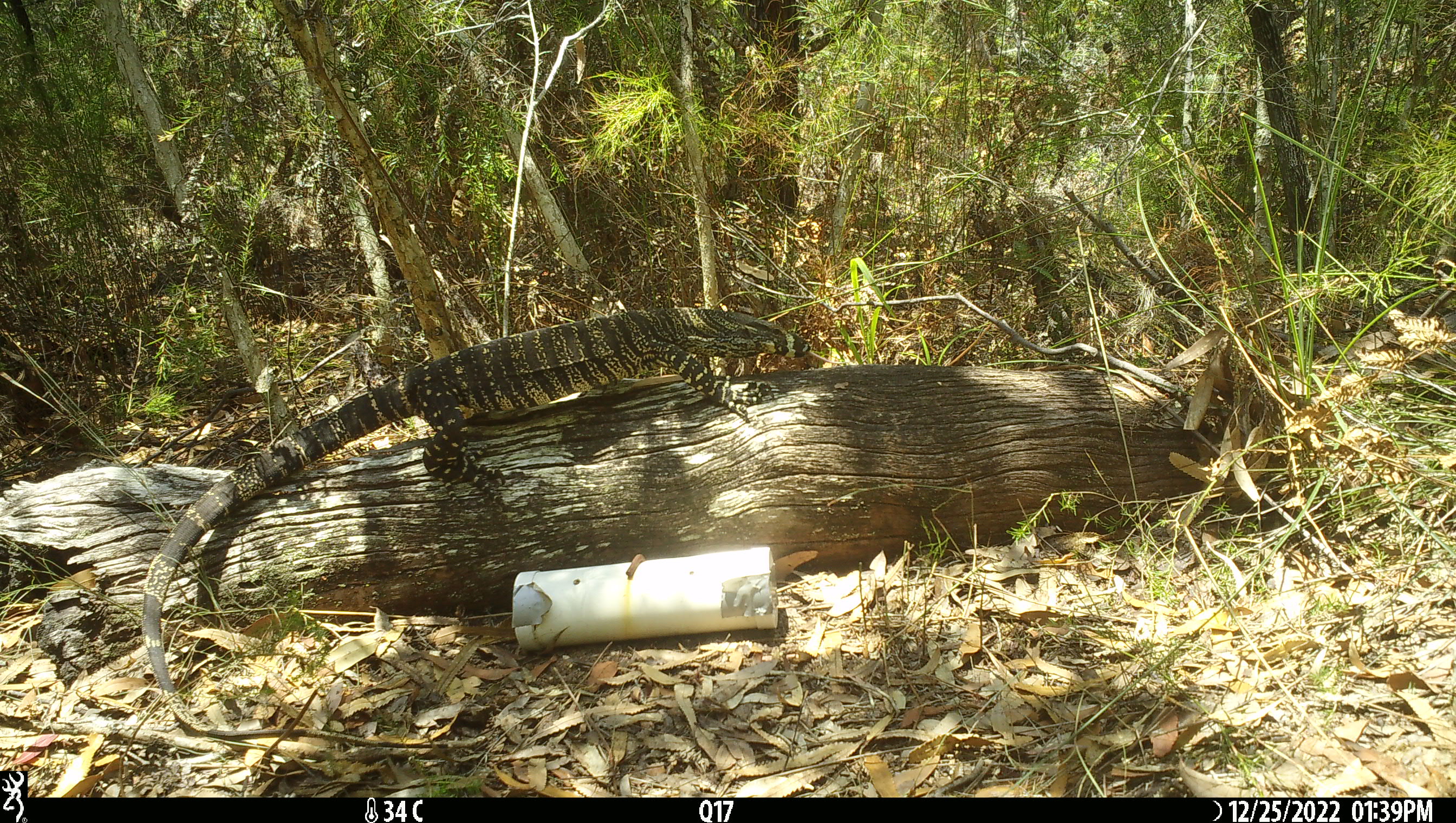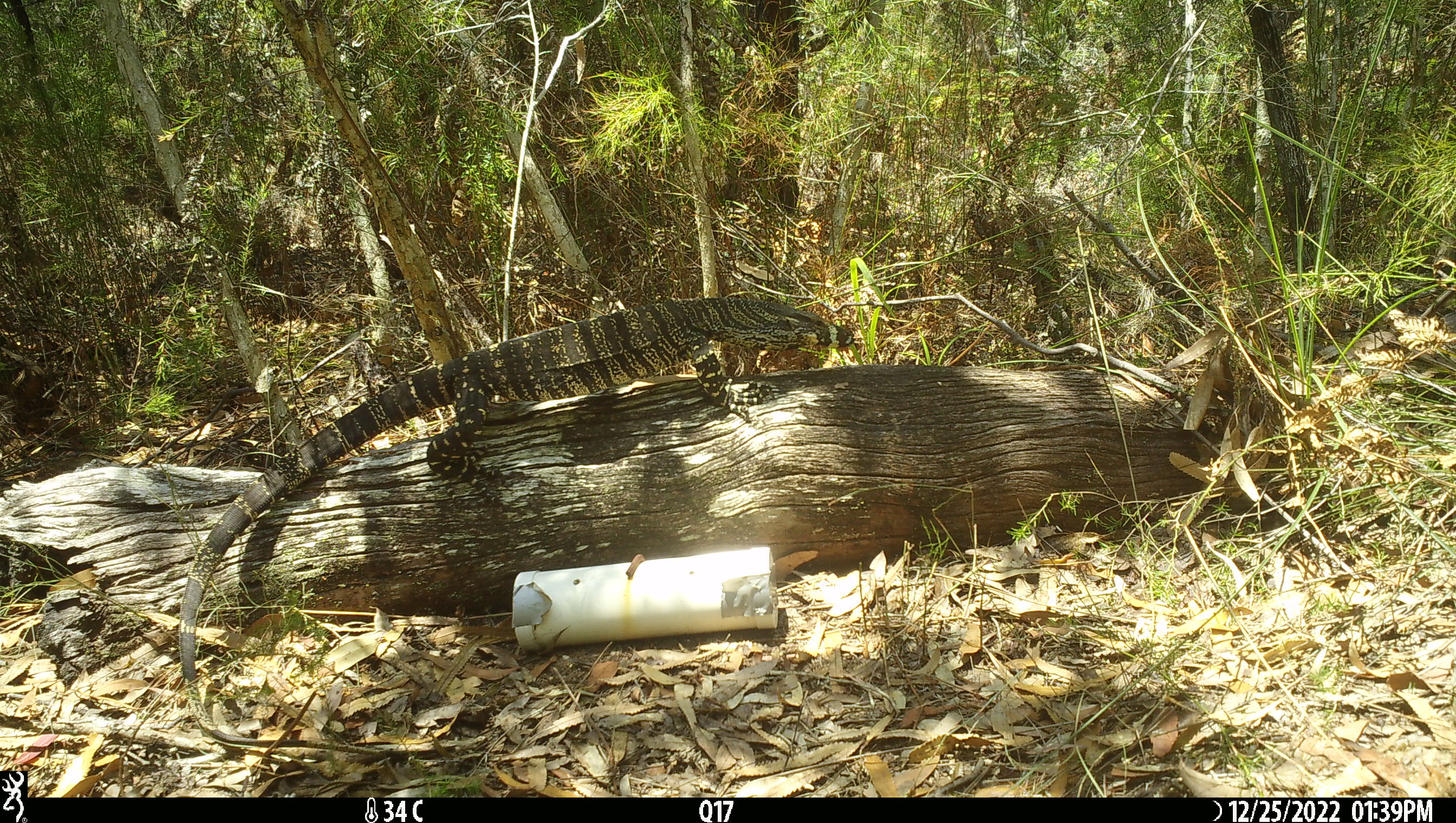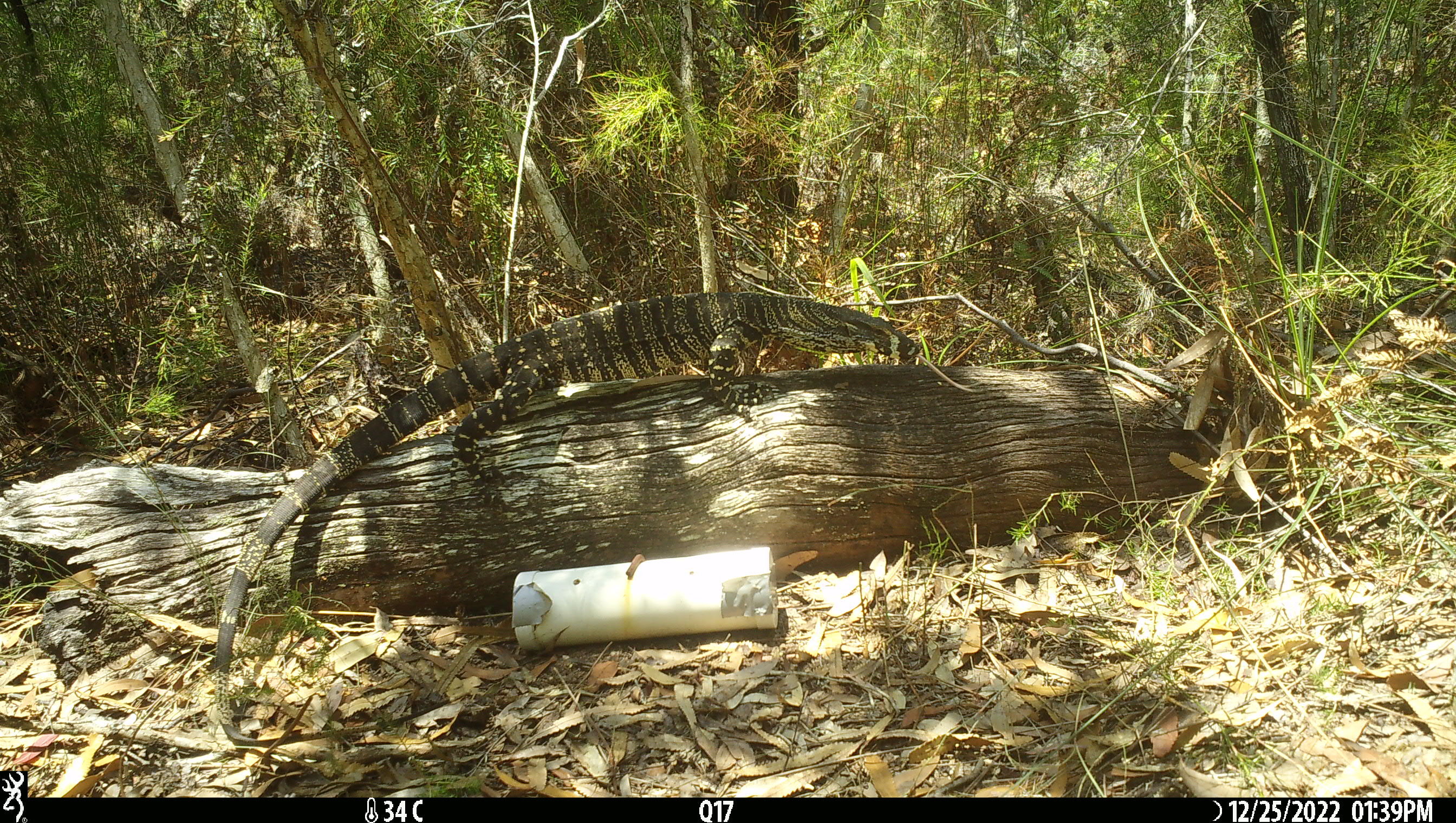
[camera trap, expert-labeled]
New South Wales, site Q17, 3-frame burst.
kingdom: Animalia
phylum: Chordata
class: Reptilia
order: Squamata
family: Varanidae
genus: Varanus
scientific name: Varanus varius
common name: lace monitor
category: goanna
Goanna (lace monitor) (Varanus varius).